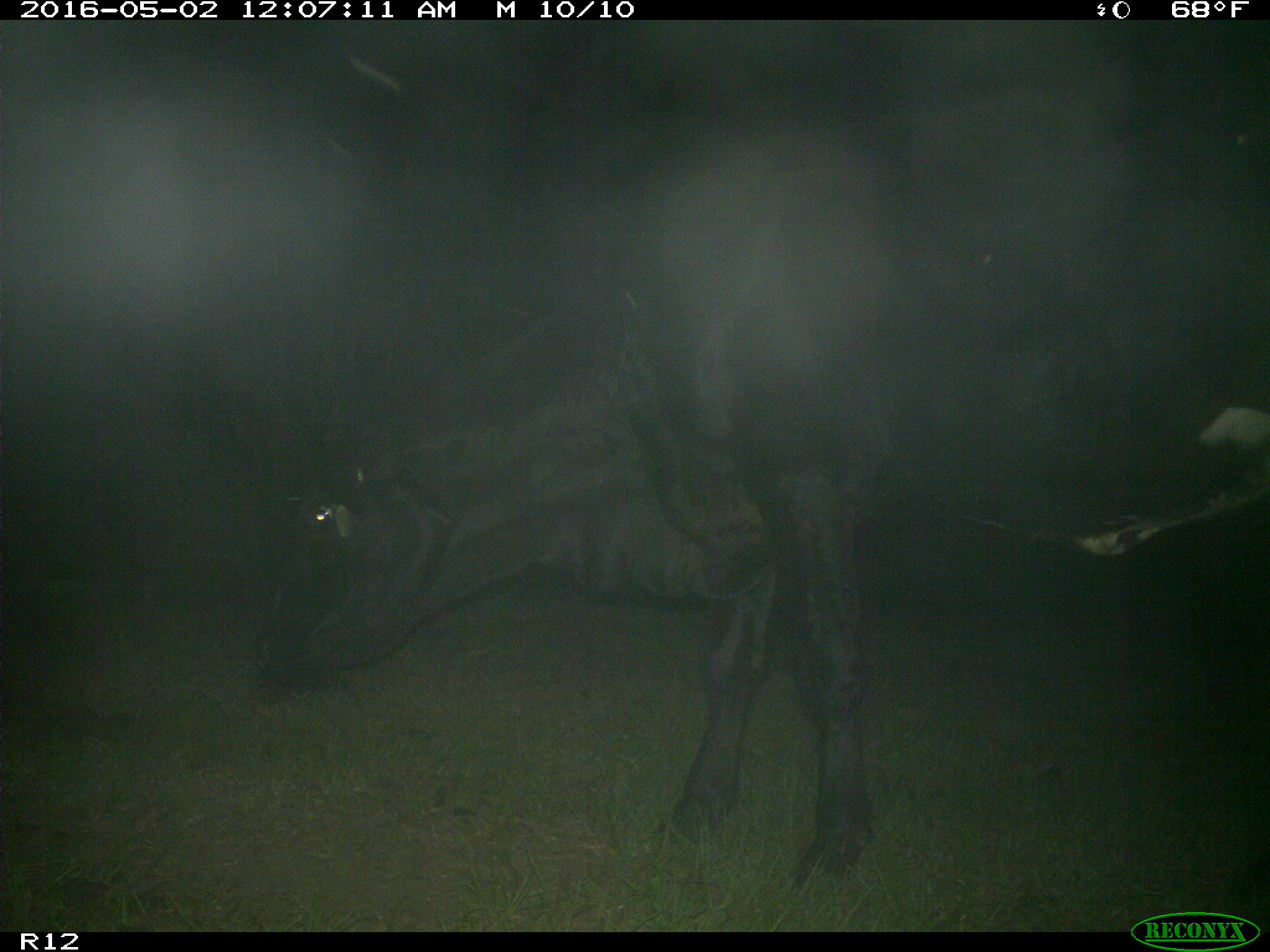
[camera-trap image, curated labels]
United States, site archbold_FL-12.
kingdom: Animalia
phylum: Chordata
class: Mammalia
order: Artiodactyla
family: Bovidae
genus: Bos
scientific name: Bos taurus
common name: domestic cow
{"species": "Bos taurus (domestic cow)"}